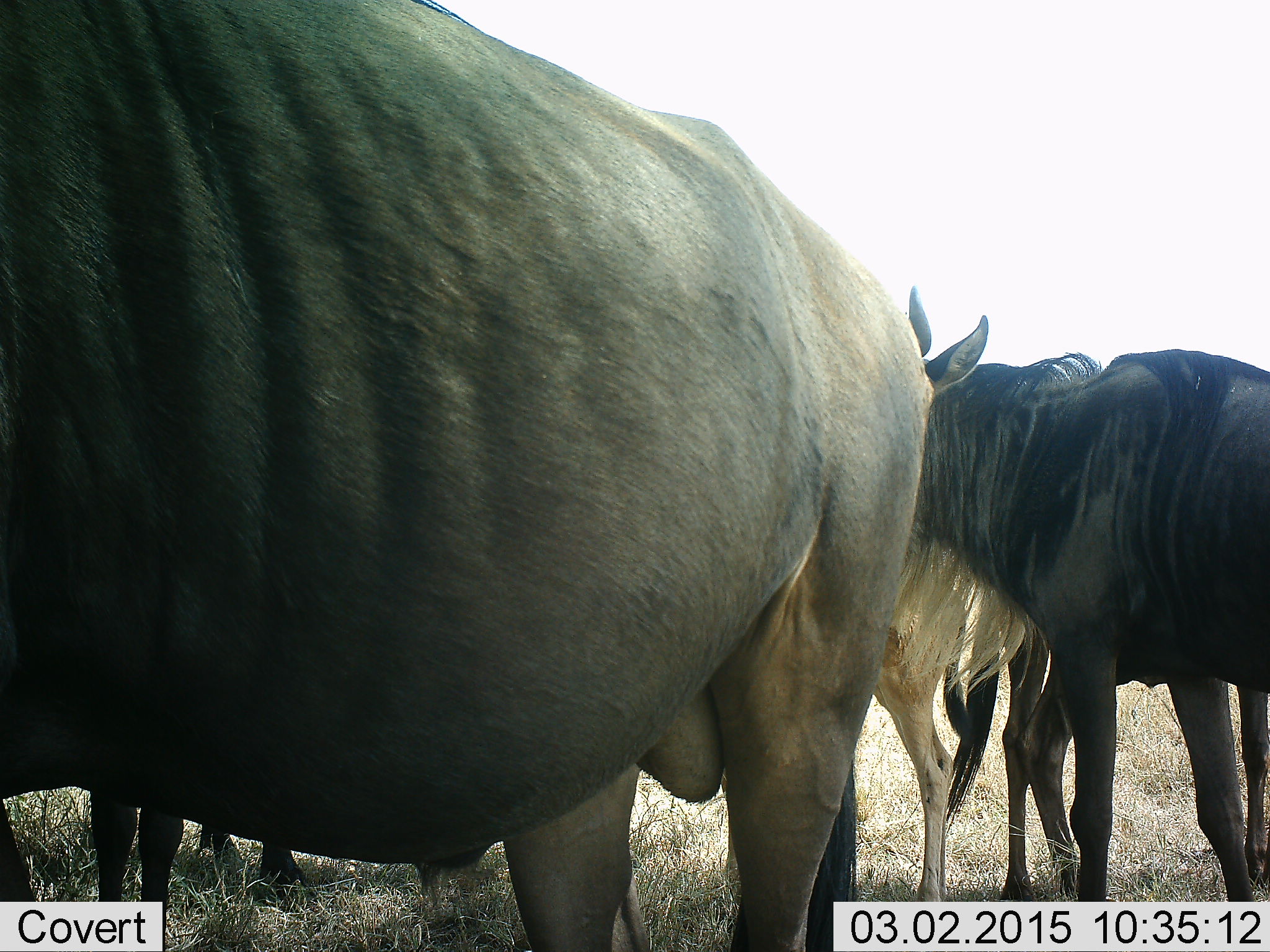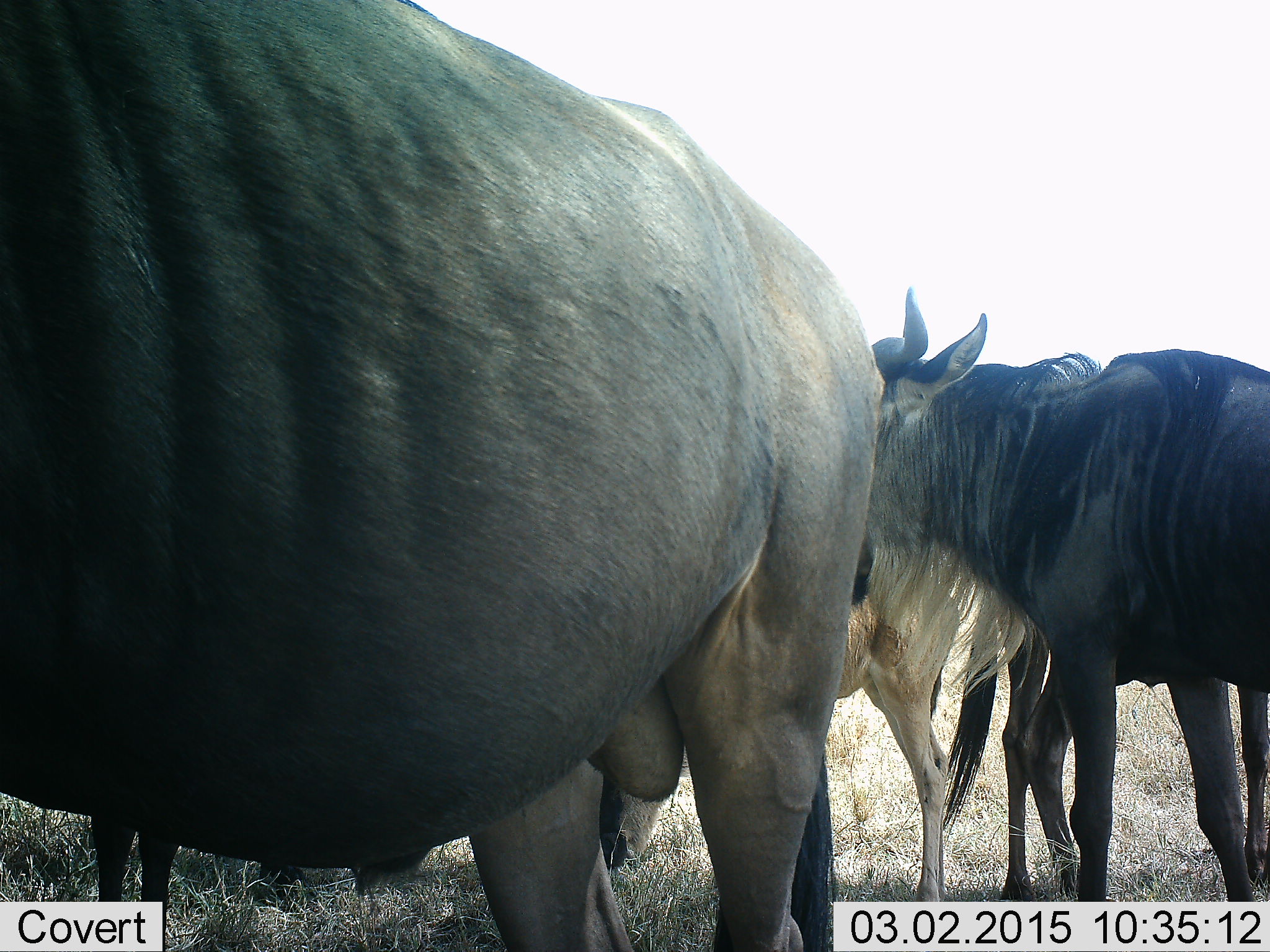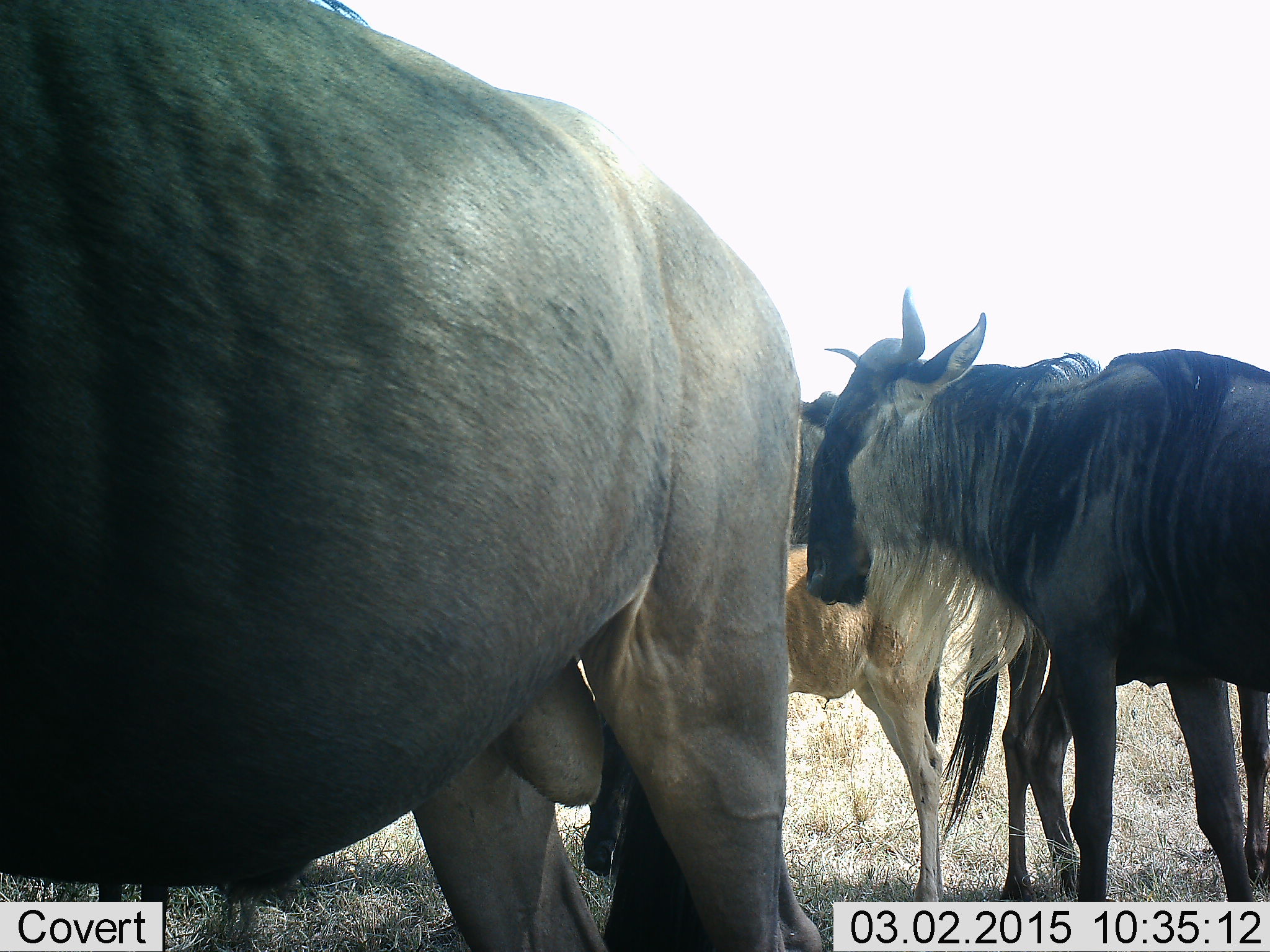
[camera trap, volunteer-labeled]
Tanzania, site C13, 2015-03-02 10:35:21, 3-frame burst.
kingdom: Animalia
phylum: Chordata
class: Mammalia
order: Artiodactyla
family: Bovidae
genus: Connochaetes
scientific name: Connochaetes taurinus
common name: blue wildebeest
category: wildebeest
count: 5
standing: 100%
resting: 0%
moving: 10%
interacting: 0%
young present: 80%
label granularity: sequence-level